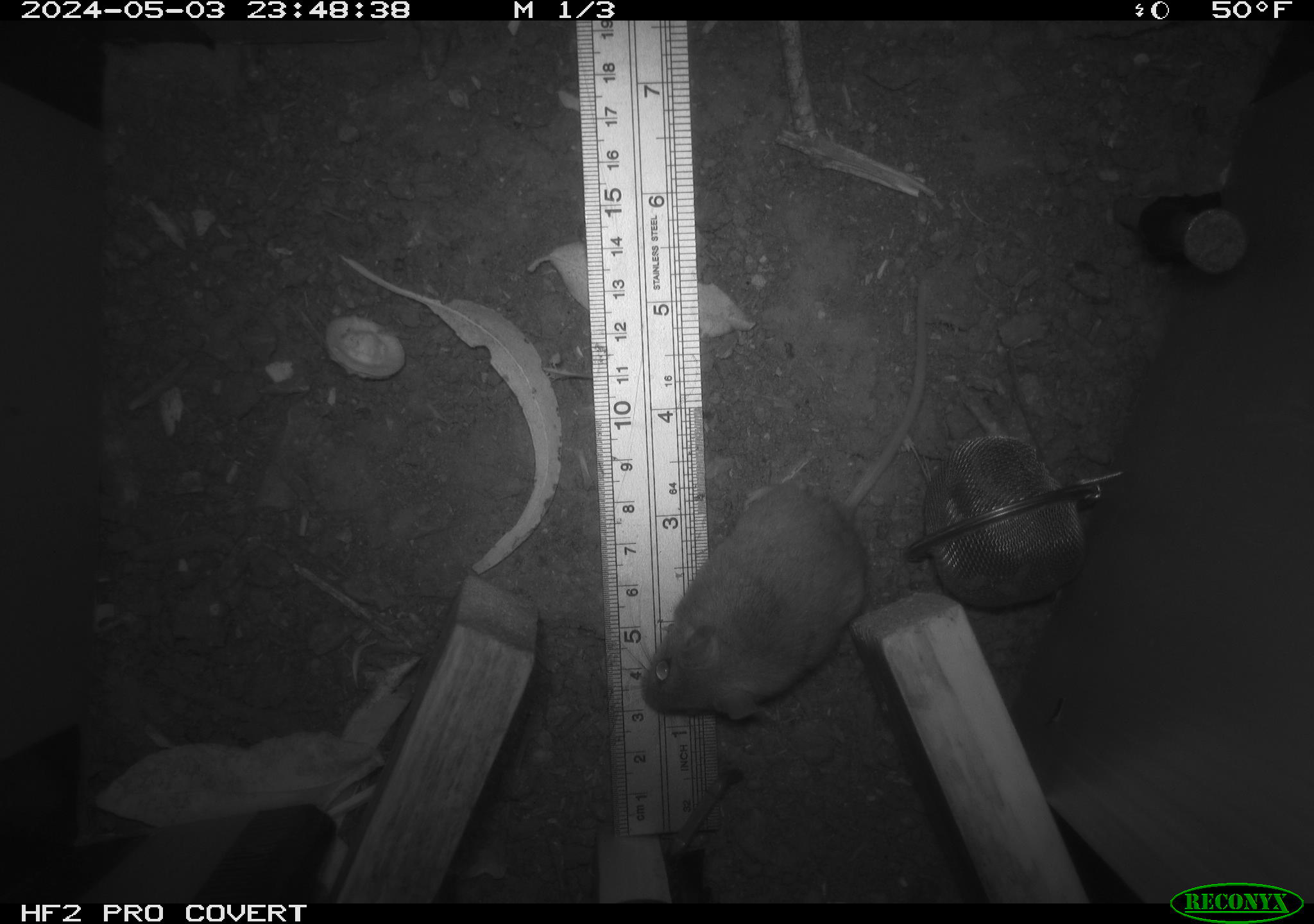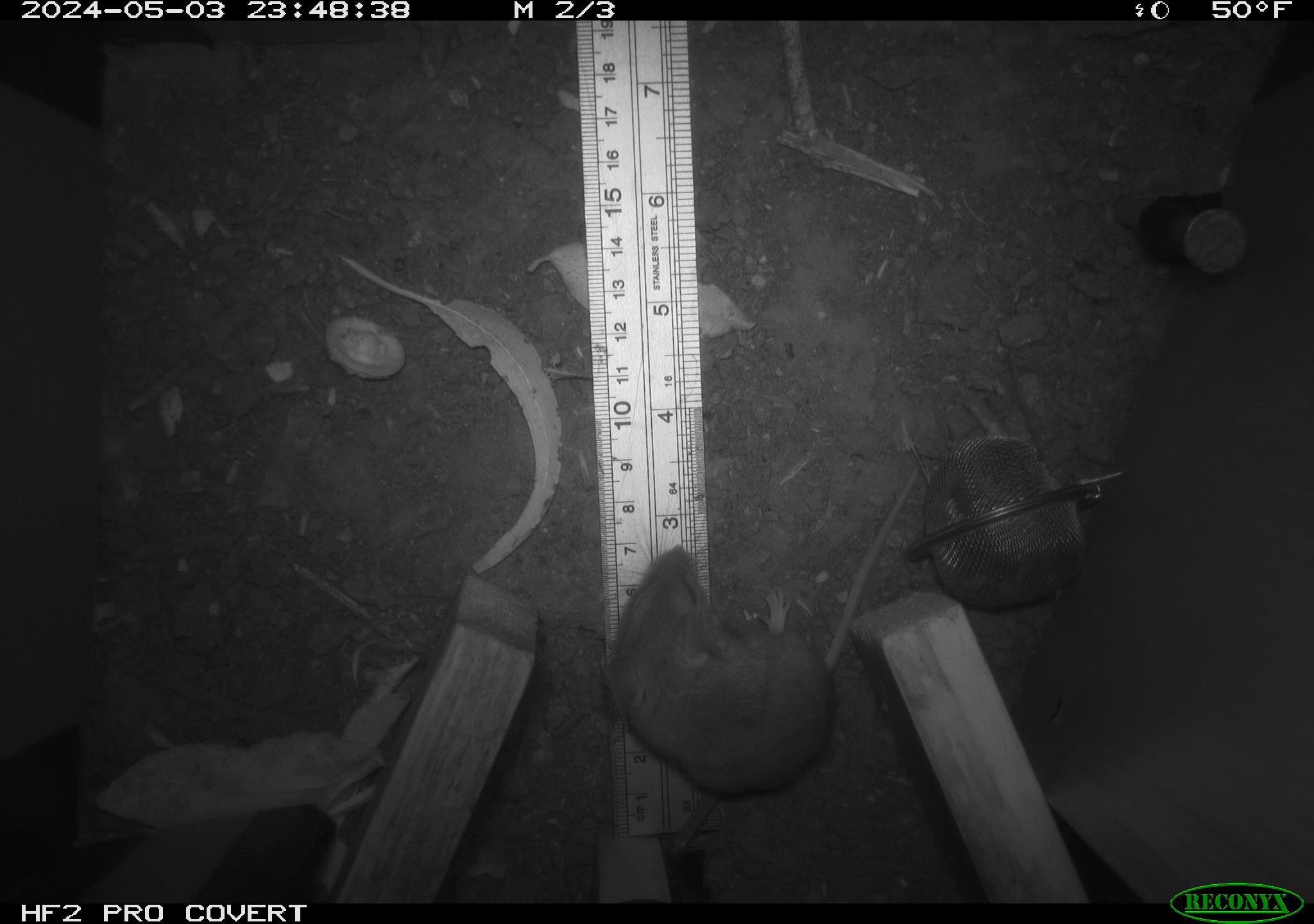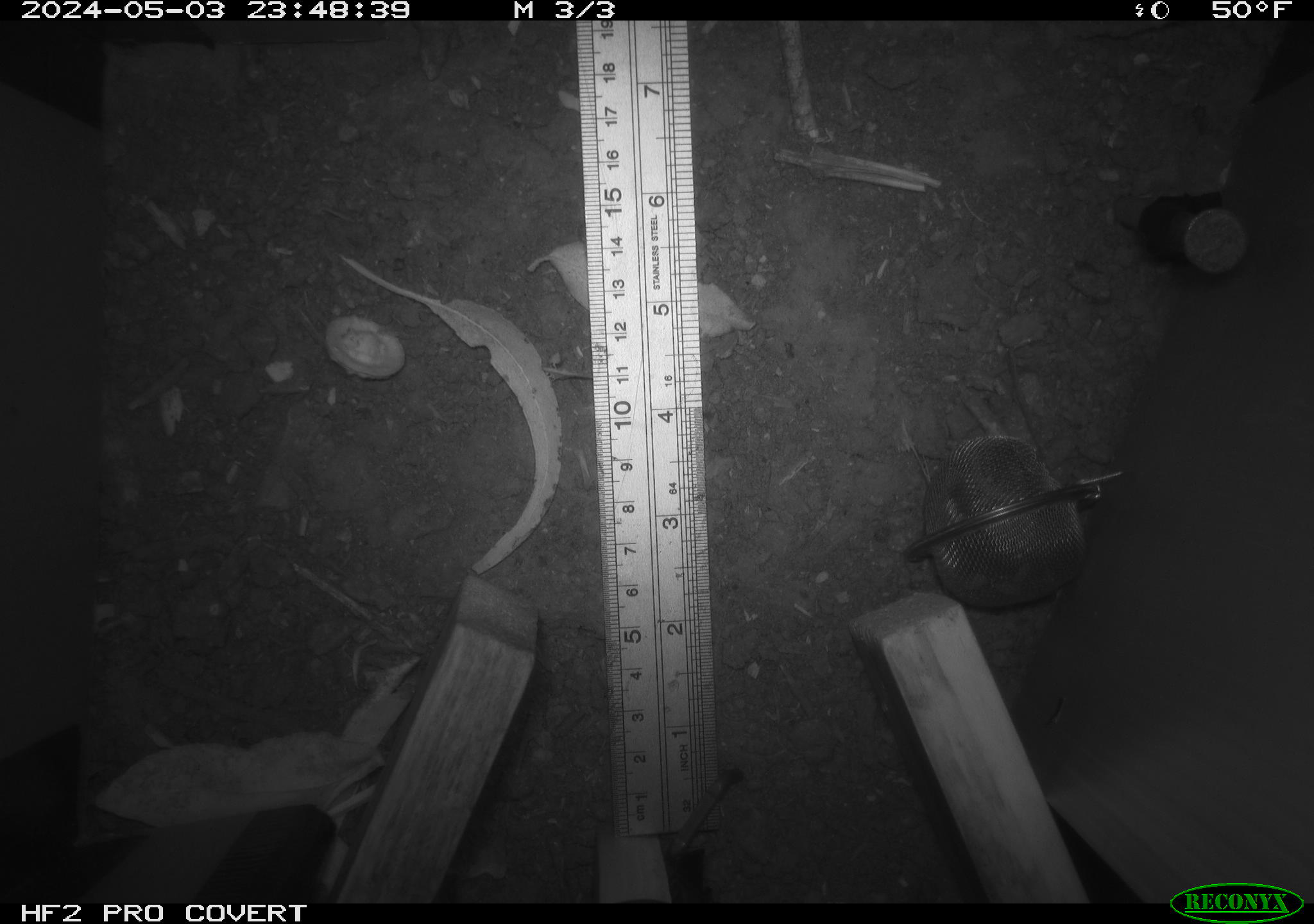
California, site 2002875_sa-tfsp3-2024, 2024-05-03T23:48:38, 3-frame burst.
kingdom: Animalia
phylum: Chordata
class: Mammalia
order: Rodentia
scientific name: Rodentia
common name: mouse species